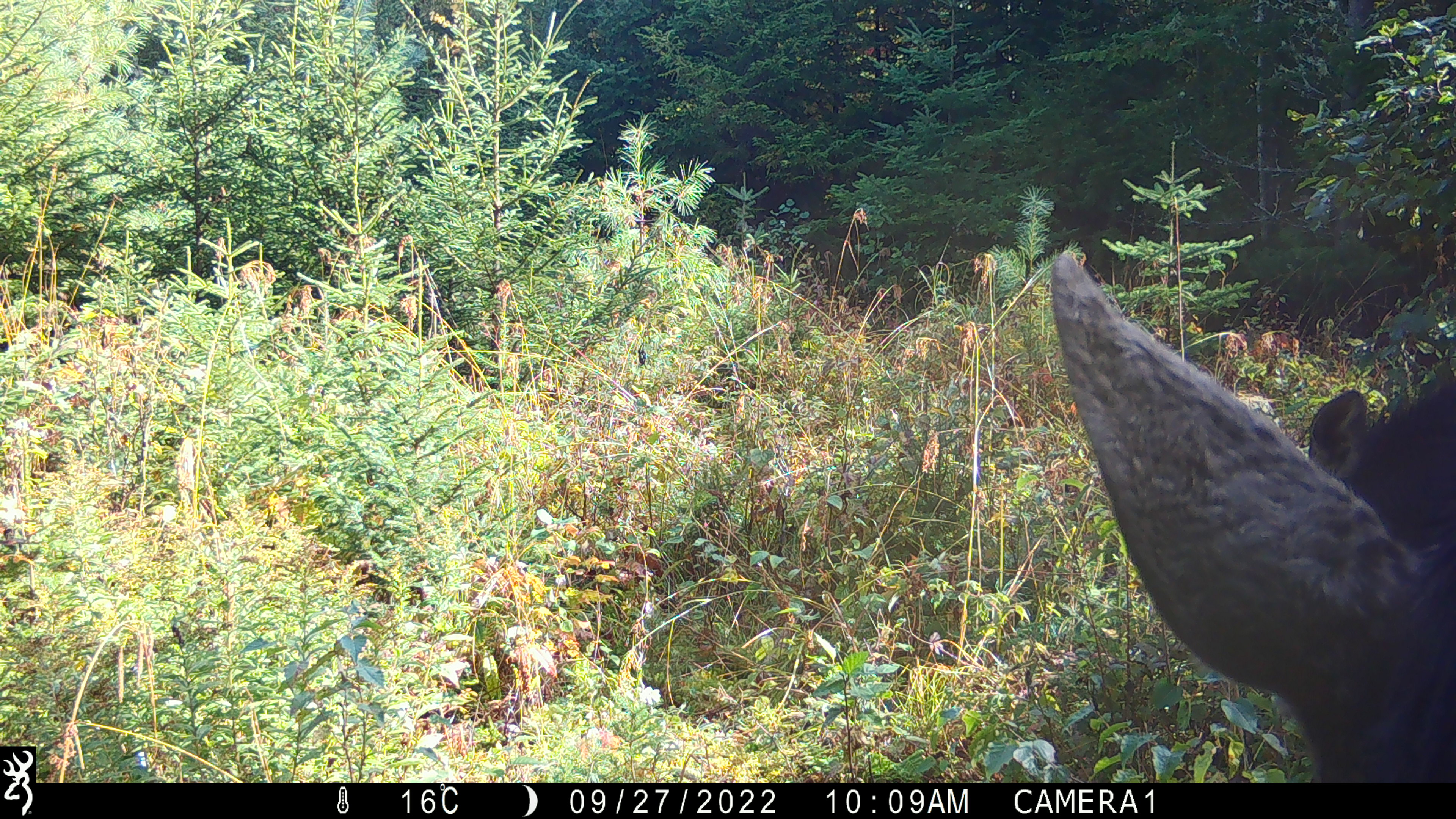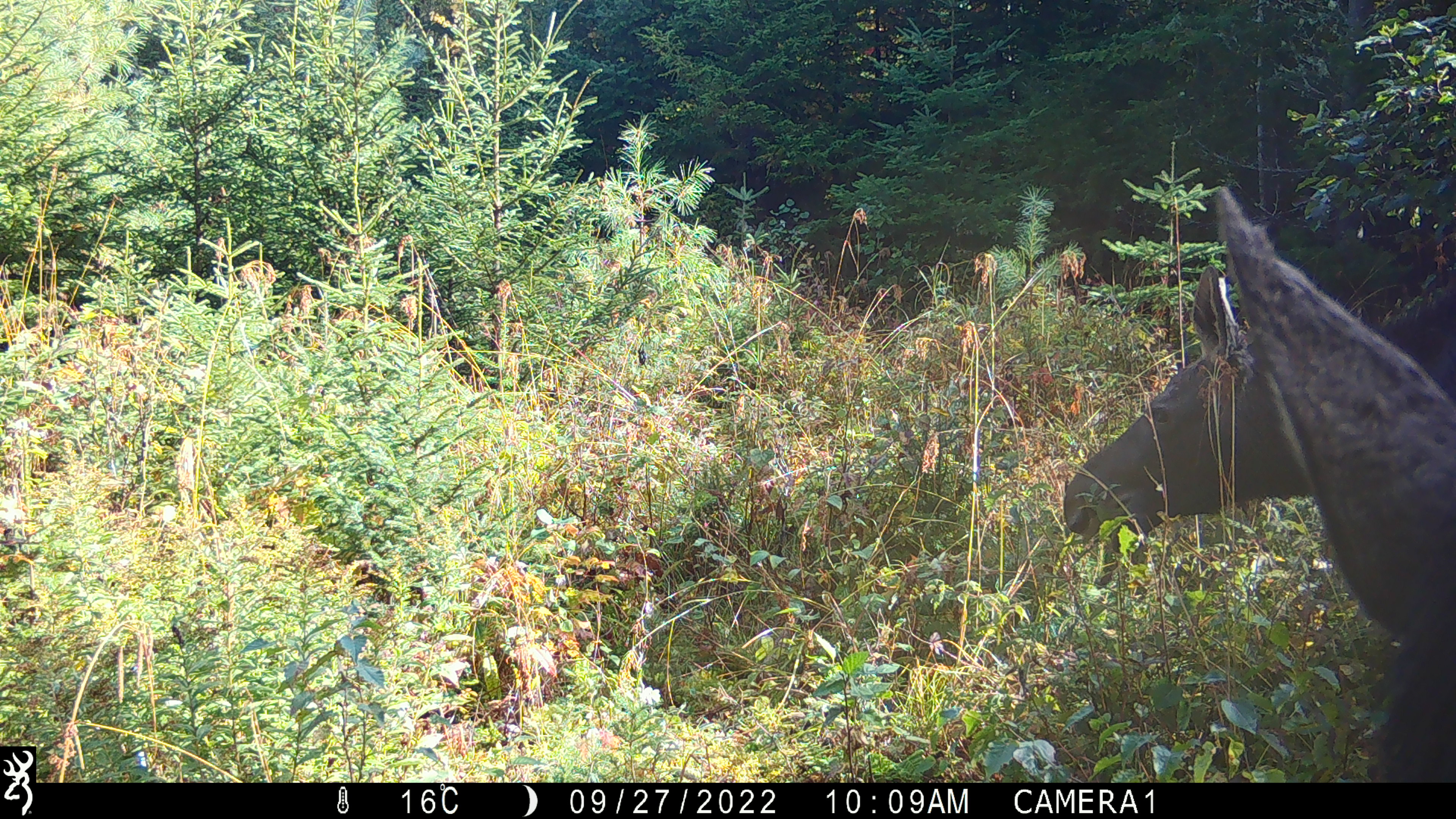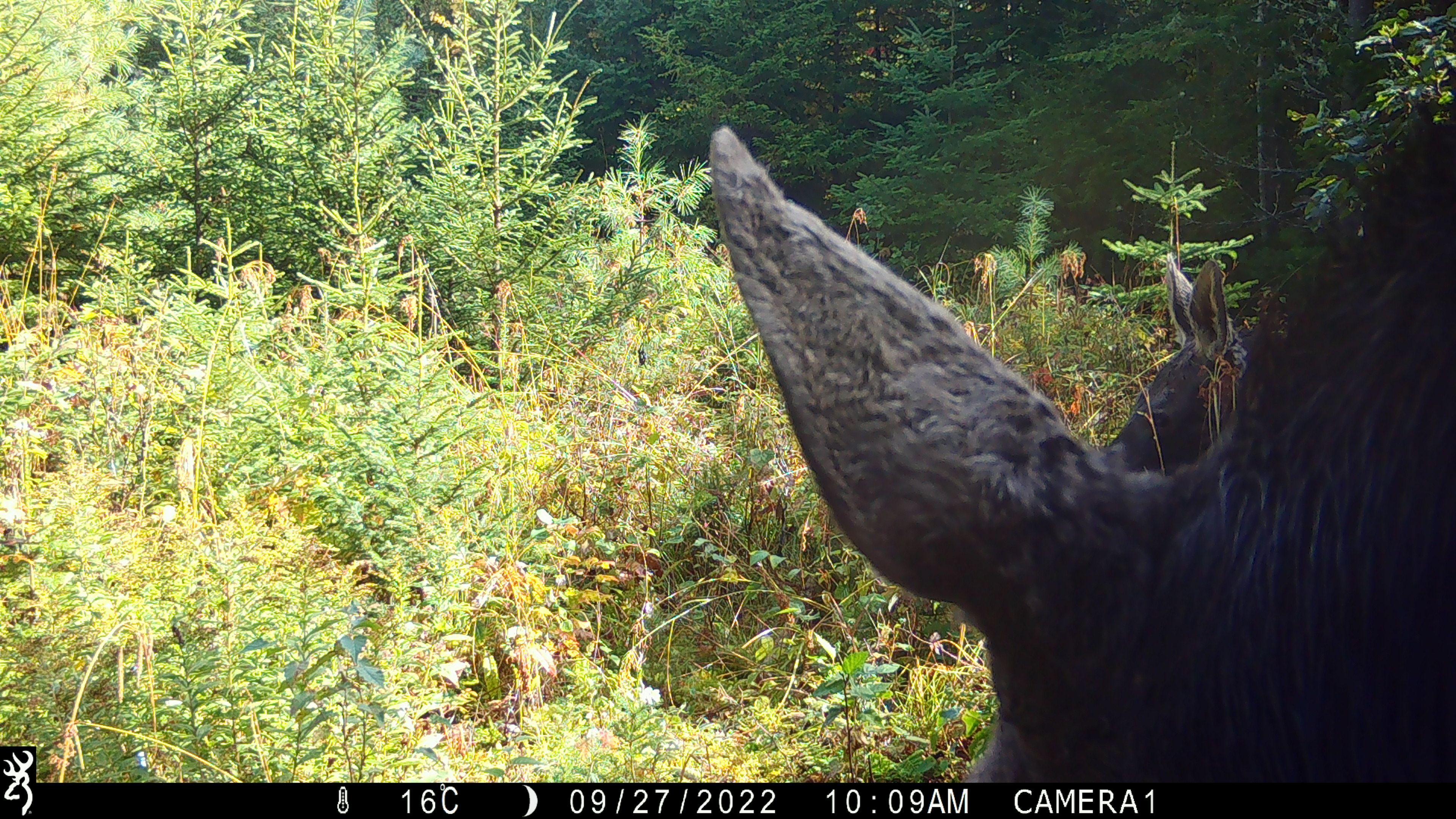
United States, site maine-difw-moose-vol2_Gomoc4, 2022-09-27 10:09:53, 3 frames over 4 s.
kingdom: Animalia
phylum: Chordata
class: Mammalia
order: Artiodactyla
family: Cervidae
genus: Alces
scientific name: Alces alces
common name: moose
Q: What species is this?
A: Moose (Alces alces).